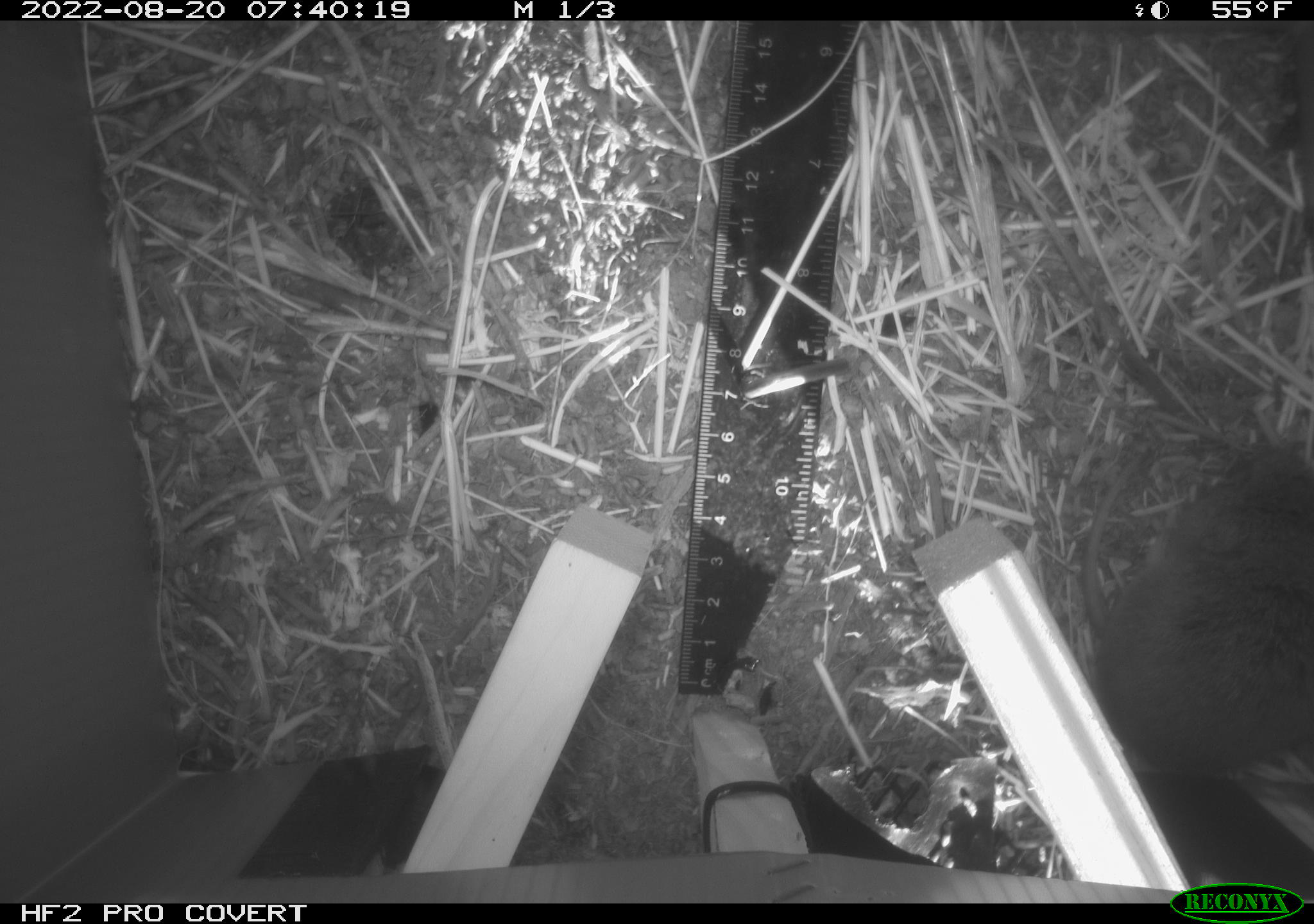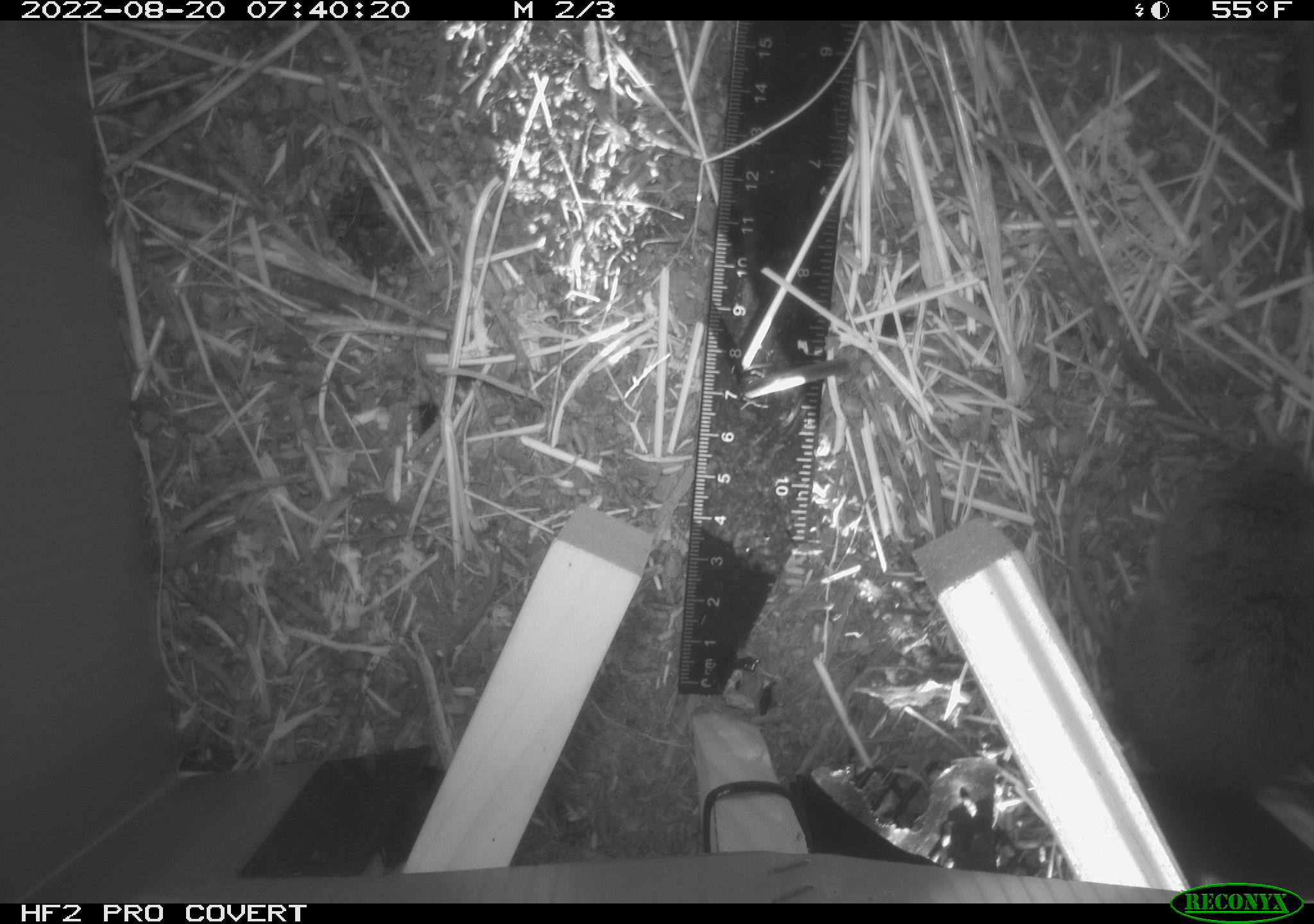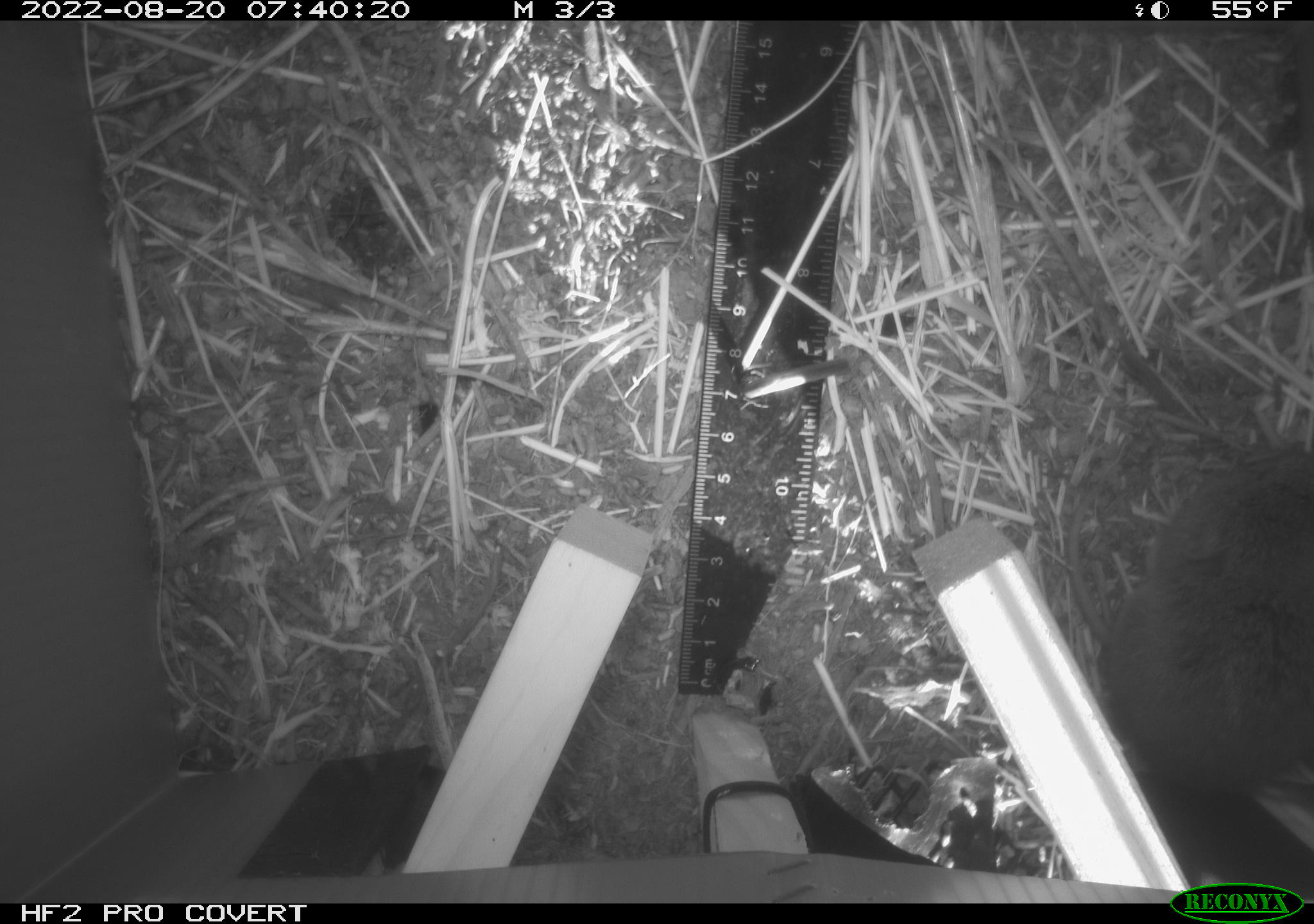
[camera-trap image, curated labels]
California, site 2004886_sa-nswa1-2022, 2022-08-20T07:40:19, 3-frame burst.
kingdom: Animalia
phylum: Chordata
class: Mammalia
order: Rodentia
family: Cricetidae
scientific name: Cricetidae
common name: hamsters, voles, lemmings, and allies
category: cricetidae family